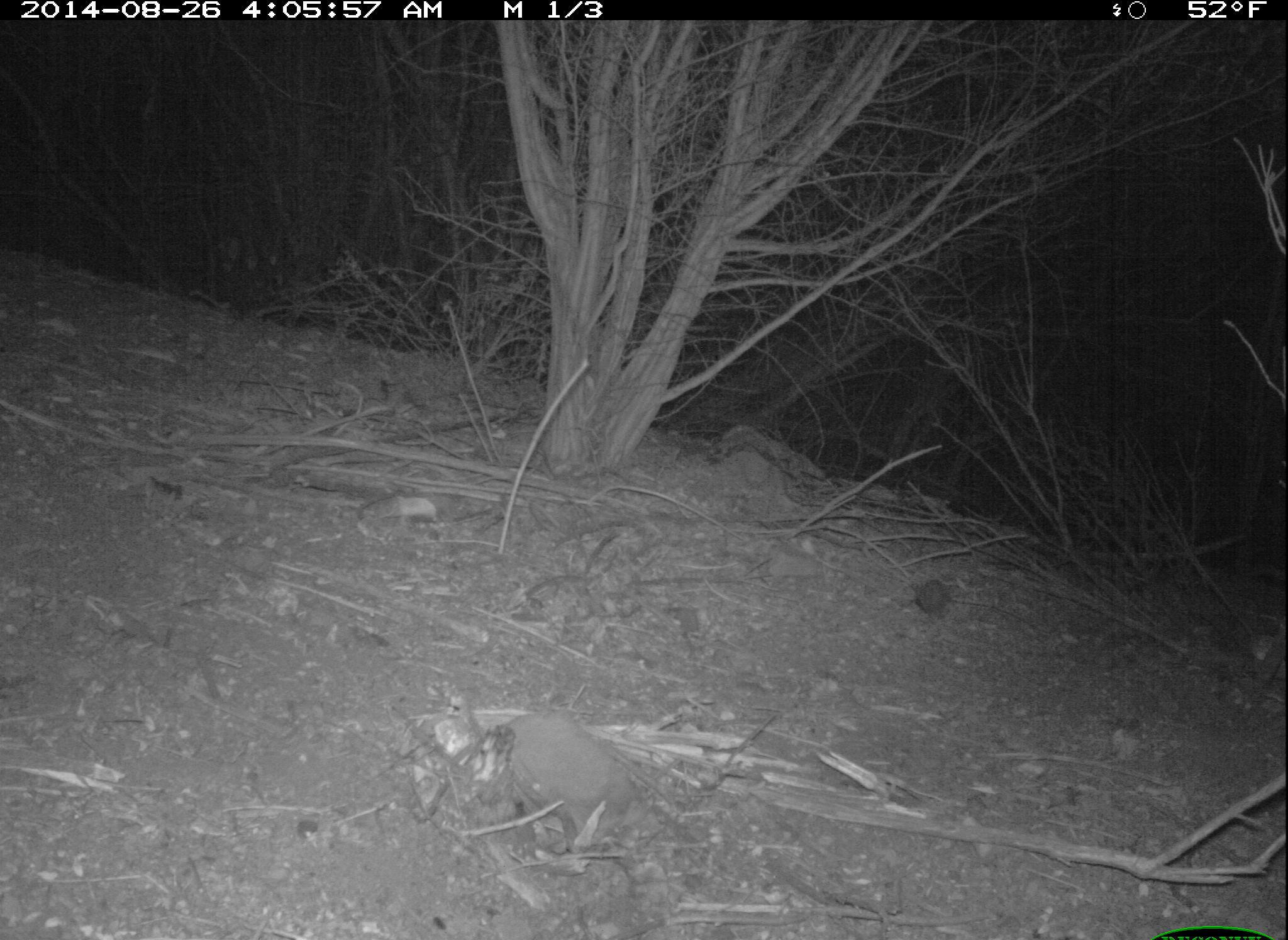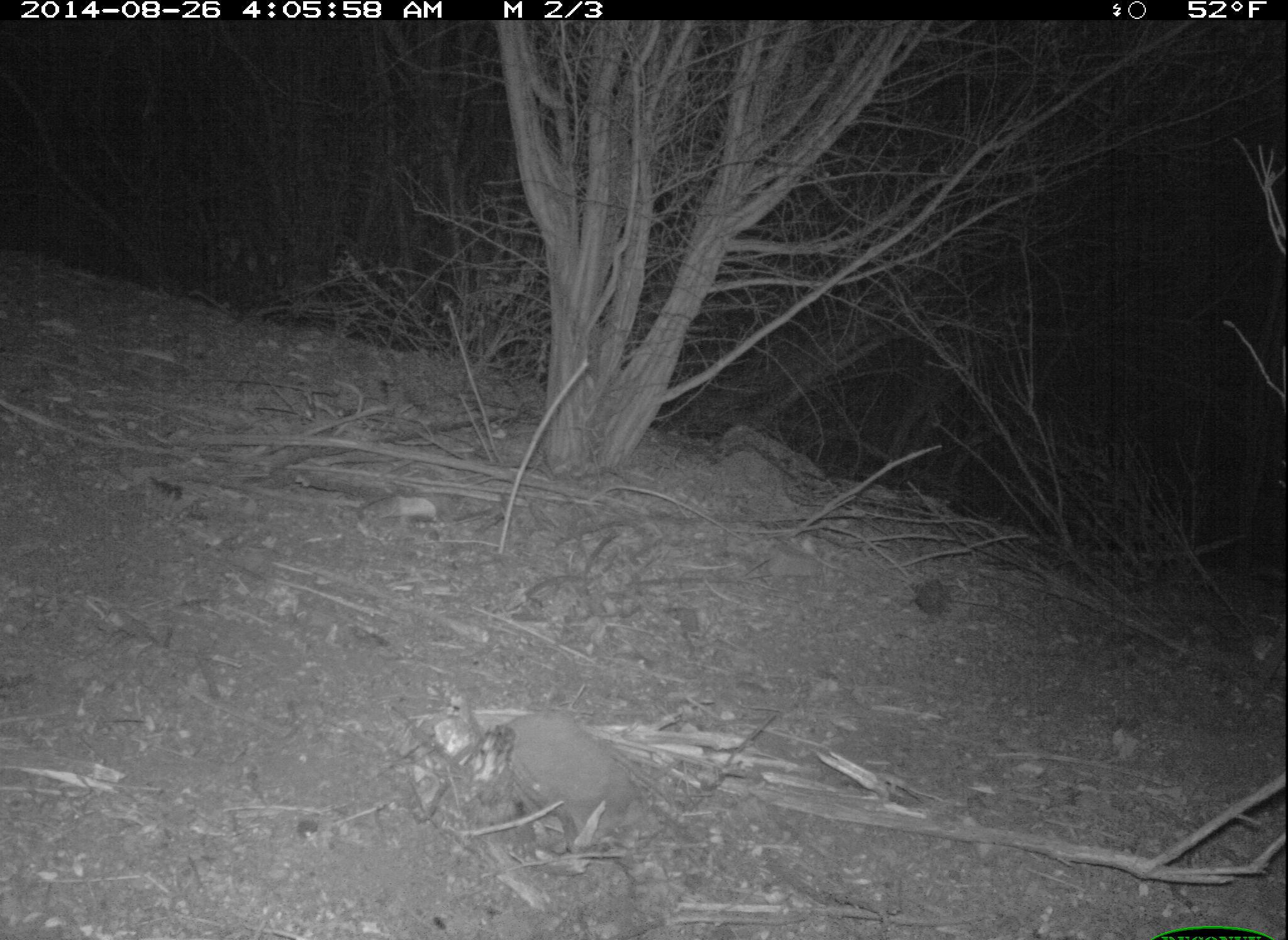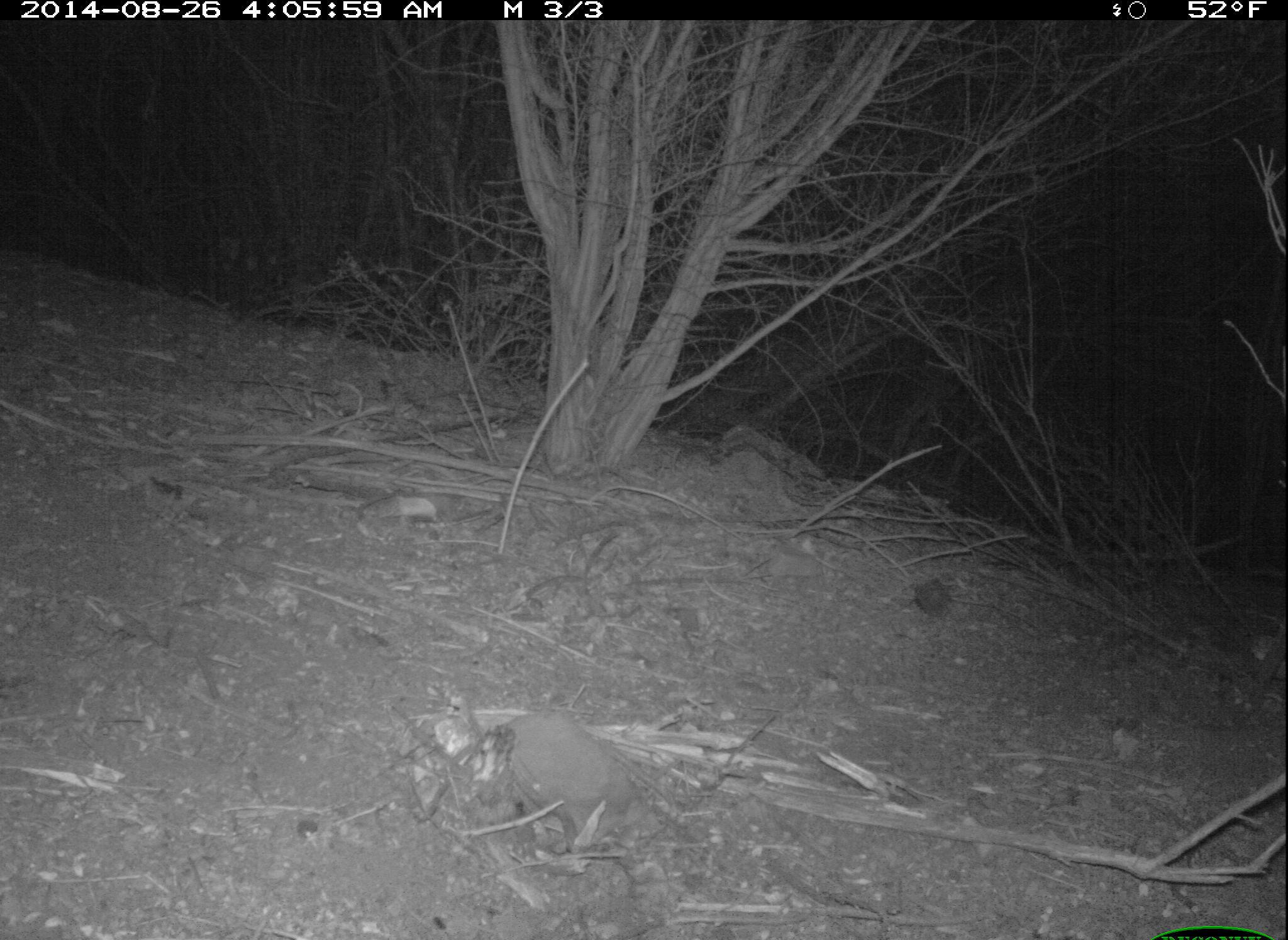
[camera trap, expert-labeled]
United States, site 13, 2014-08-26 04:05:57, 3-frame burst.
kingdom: Animalia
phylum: Chordata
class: Mammalia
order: Lagomorpha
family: Leporidae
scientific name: Leporidae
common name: rabbits and hares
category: rabbit